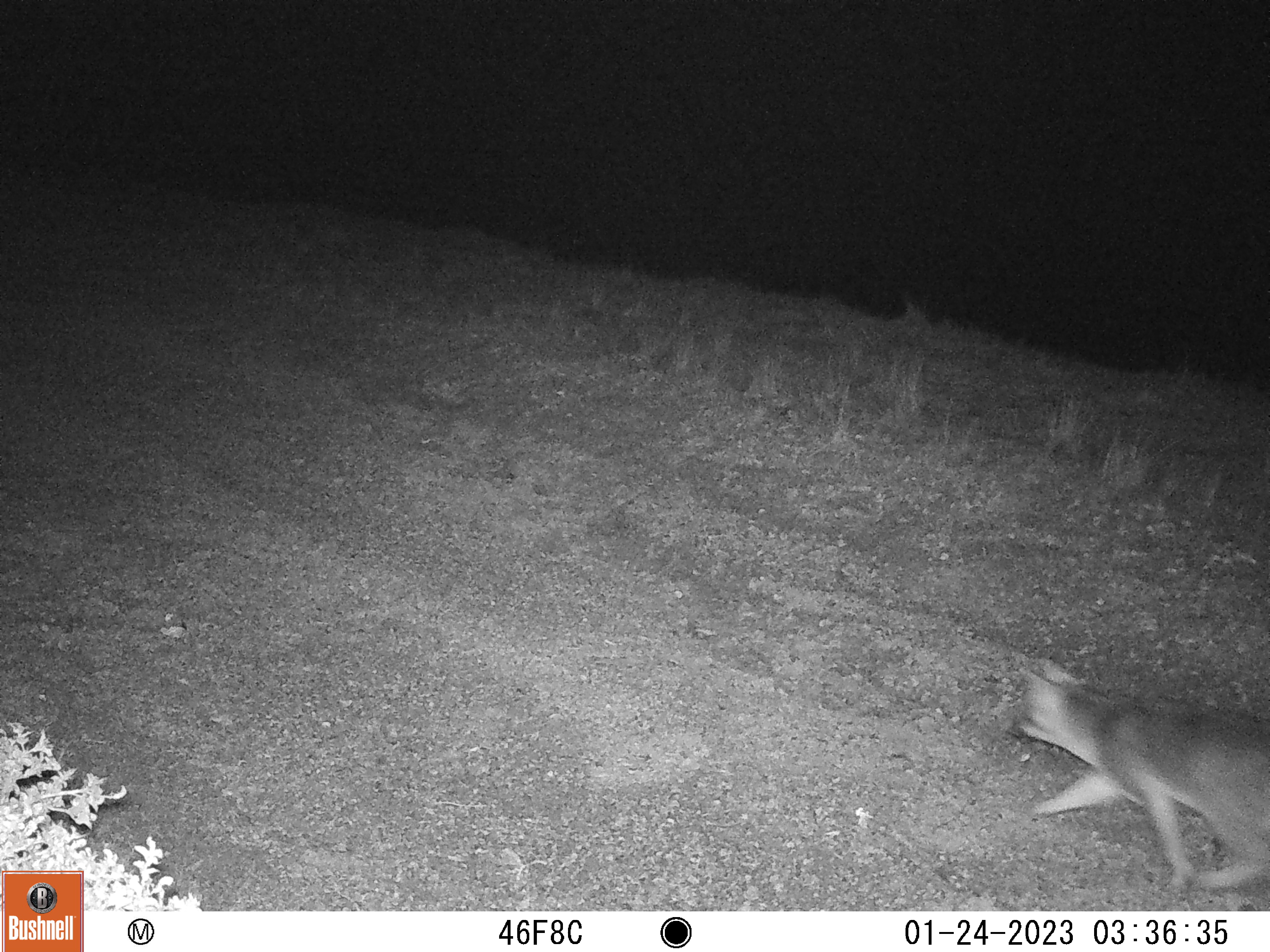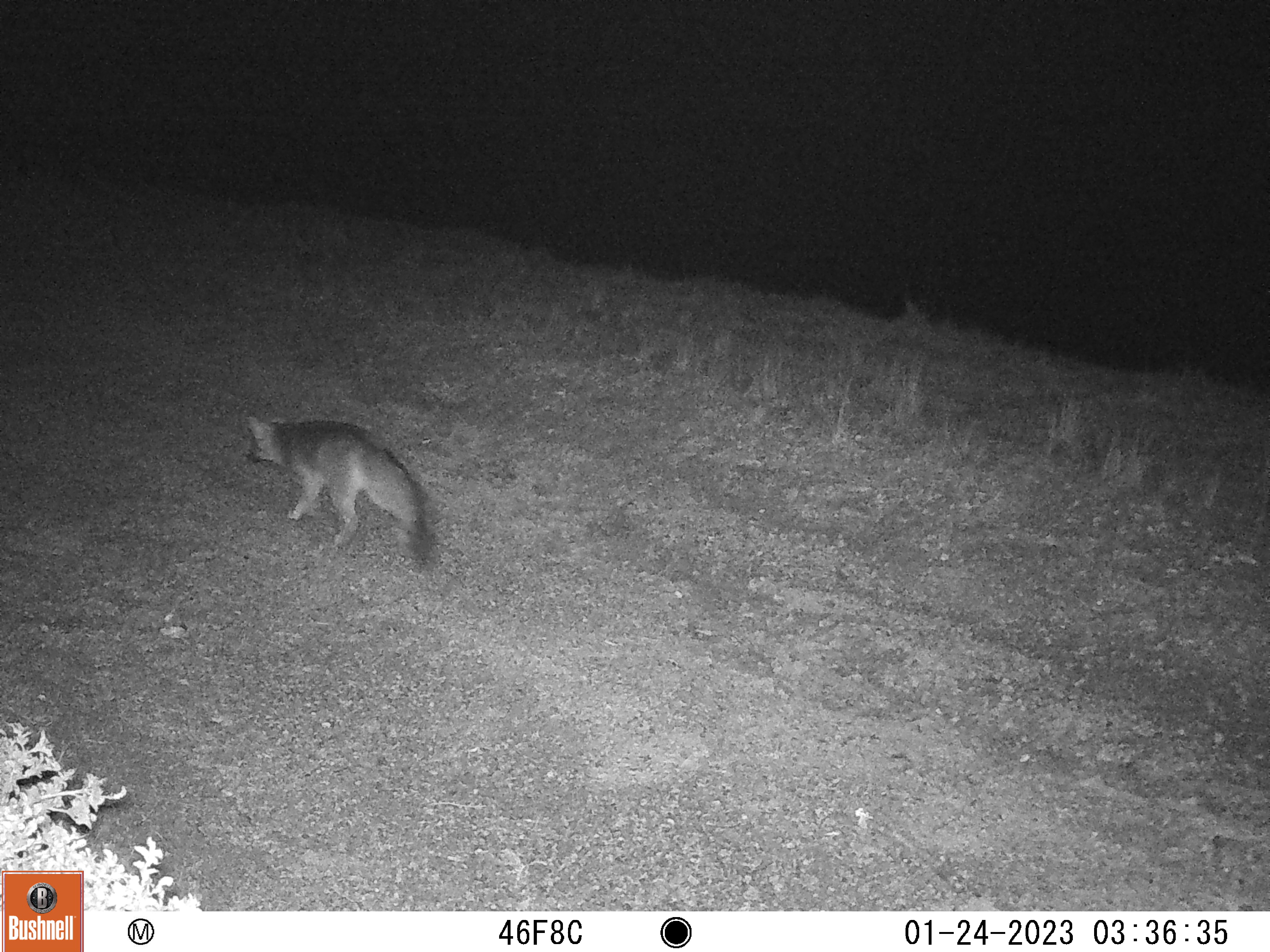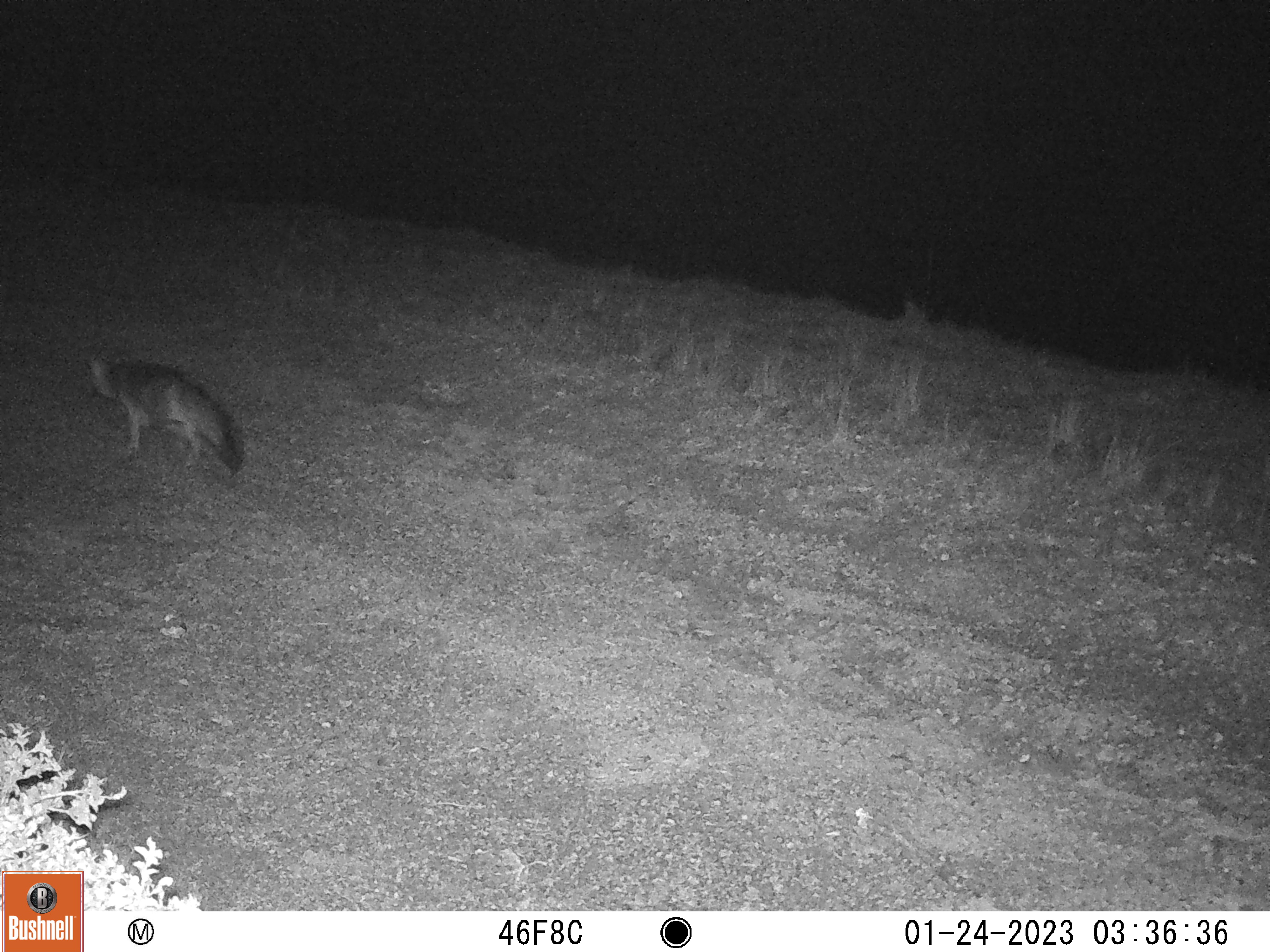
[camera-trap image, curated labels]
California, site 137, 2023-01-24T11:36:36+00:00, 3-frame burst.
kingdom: Animalia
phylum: Chordata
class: Mammalia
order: Carnivora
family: Canidae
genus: Urocyon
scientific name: Urocyon cinereoargenteus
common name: gray fox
Gray fox (Urocyon cinereoargenteus).